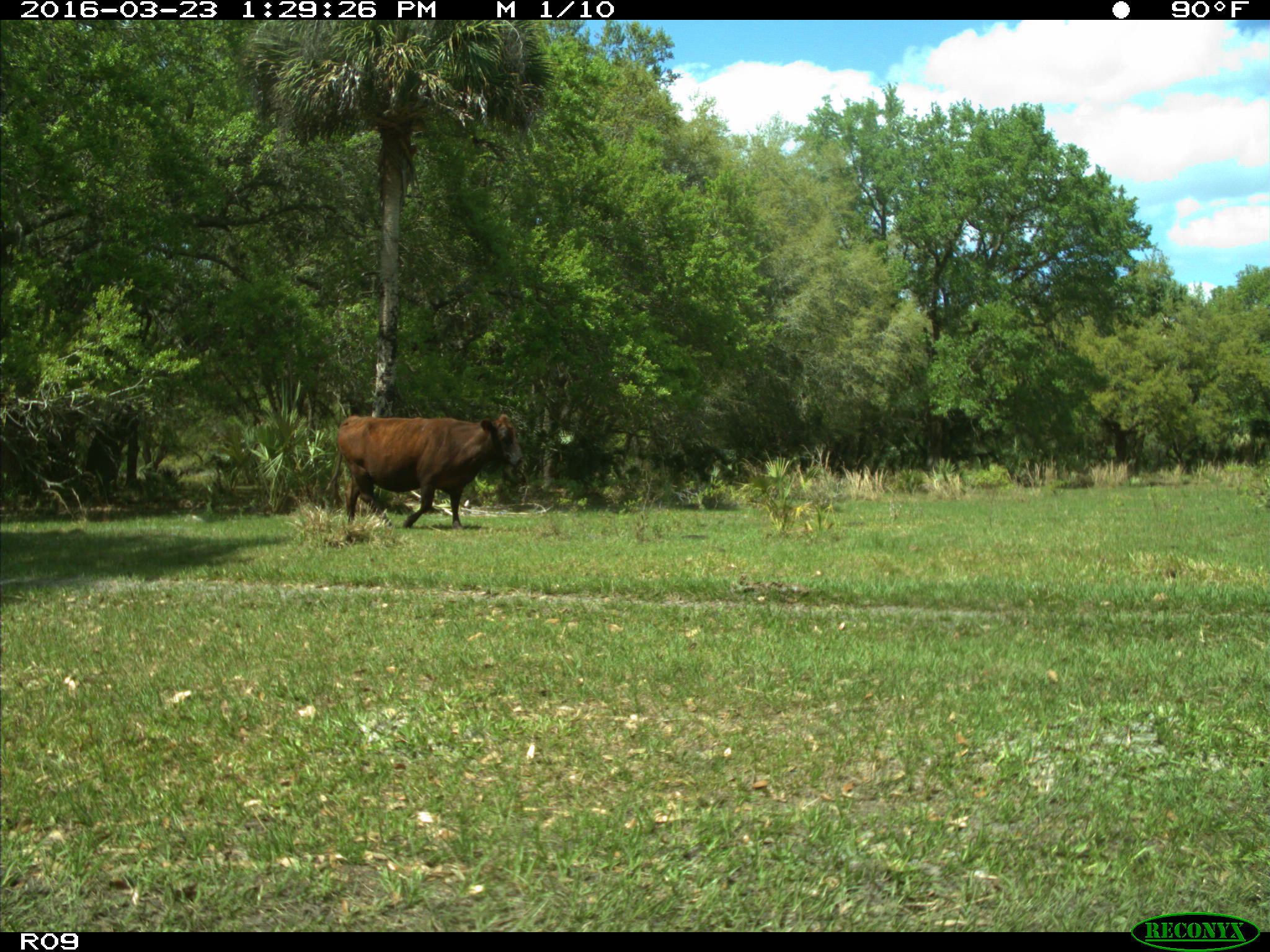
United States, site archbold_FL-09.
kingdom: Animalia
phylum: Chordata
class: Mammalia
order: Artiodactyla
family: Bovidae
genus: Bos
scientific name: Bos taurus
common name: domestic cow